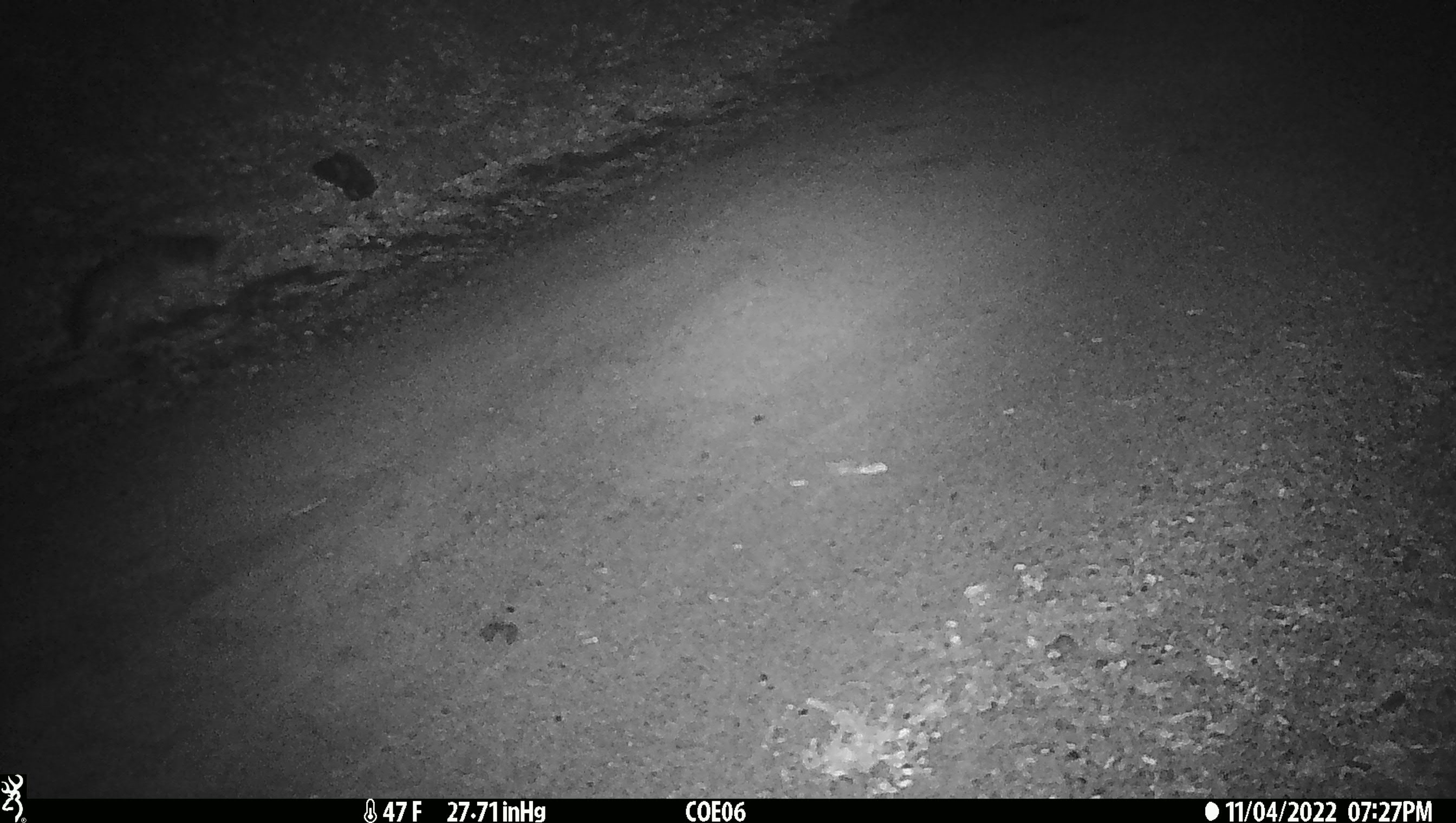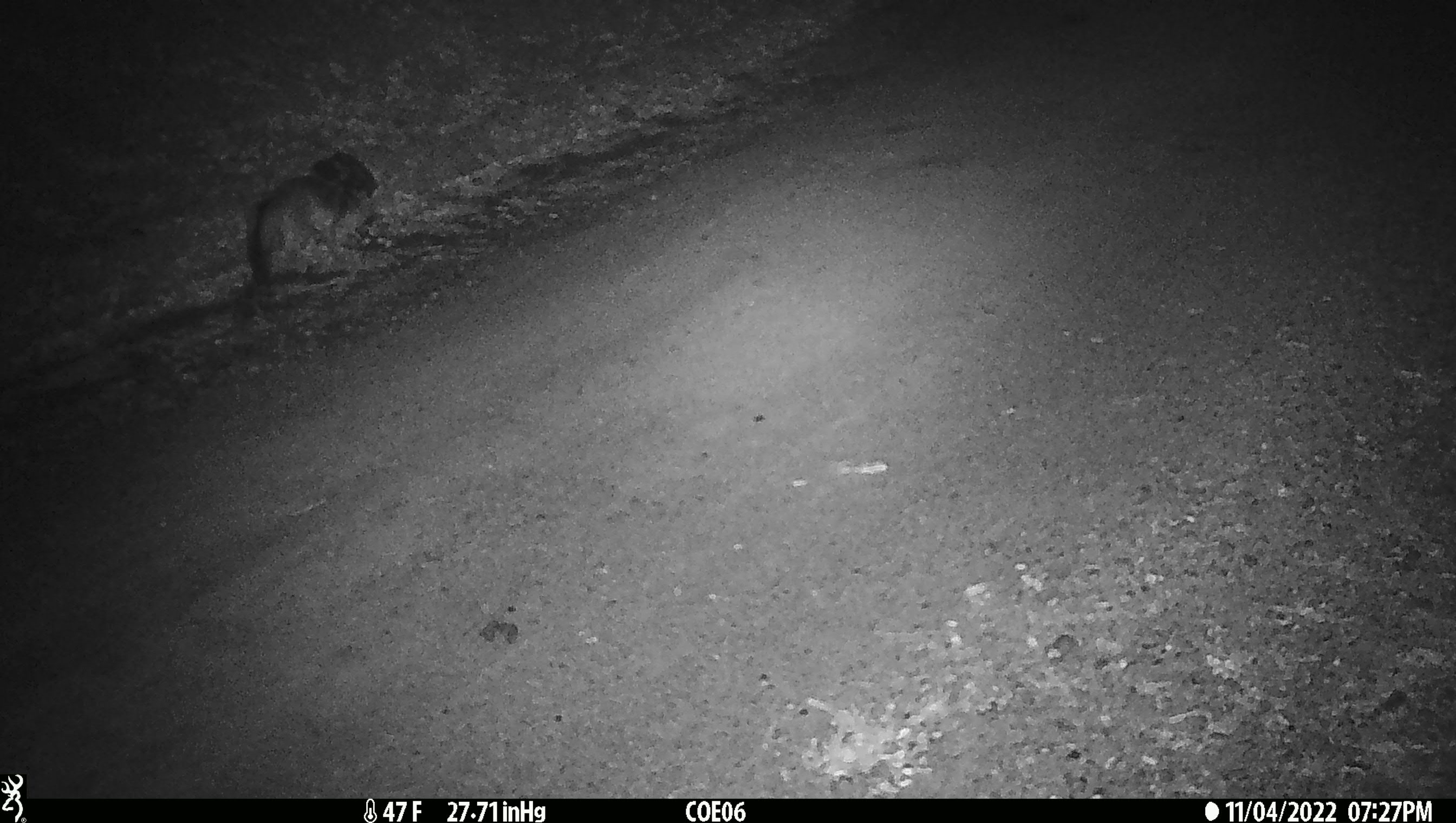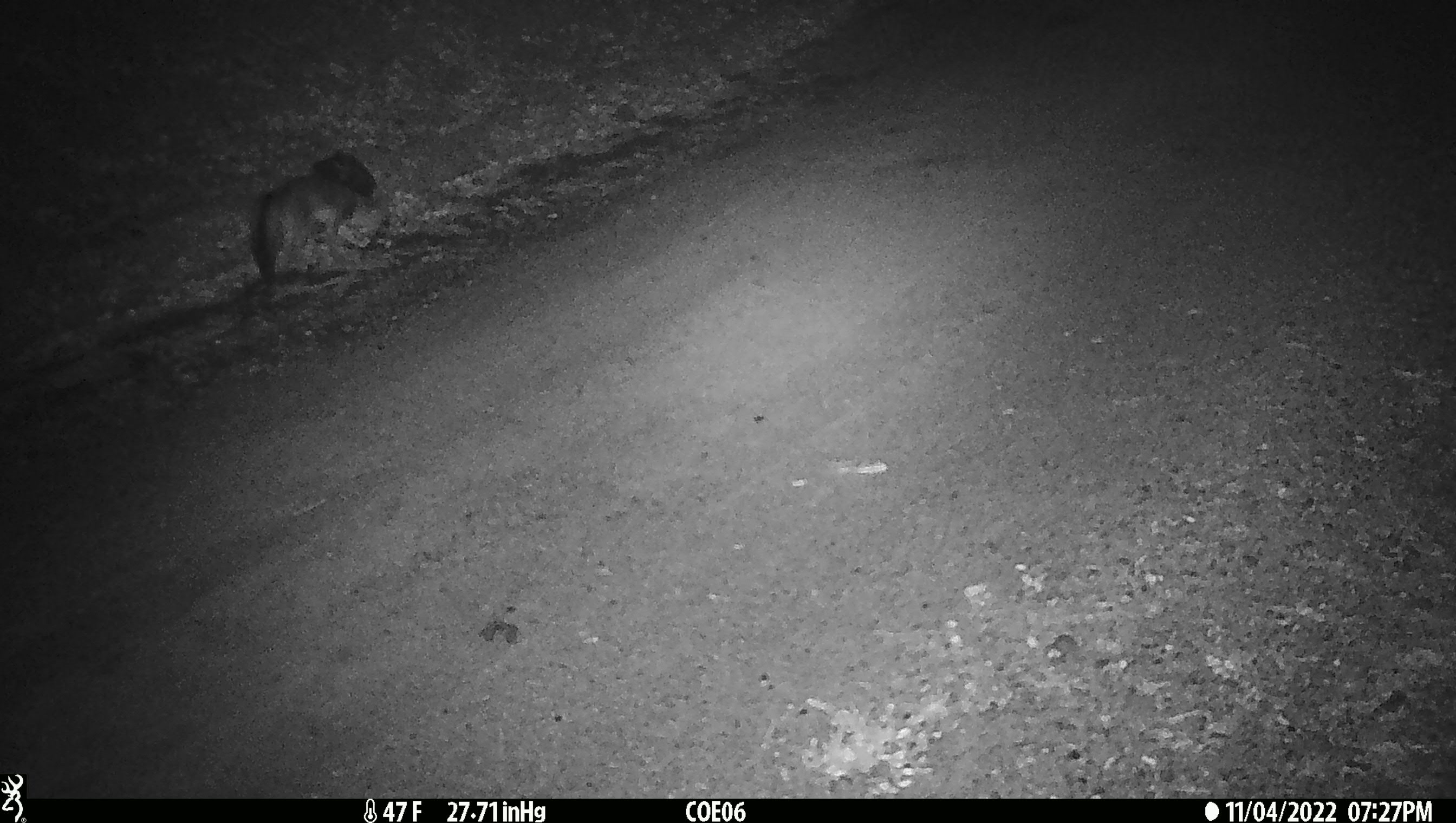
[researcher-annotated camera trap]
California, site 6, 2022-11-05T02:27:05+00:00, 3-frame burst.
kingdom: Animalia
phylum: Chordata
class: Mammalia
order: Carnivora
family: Canidae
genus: Urocyon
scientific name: Urocyon cinereoargenteus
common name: gray fox